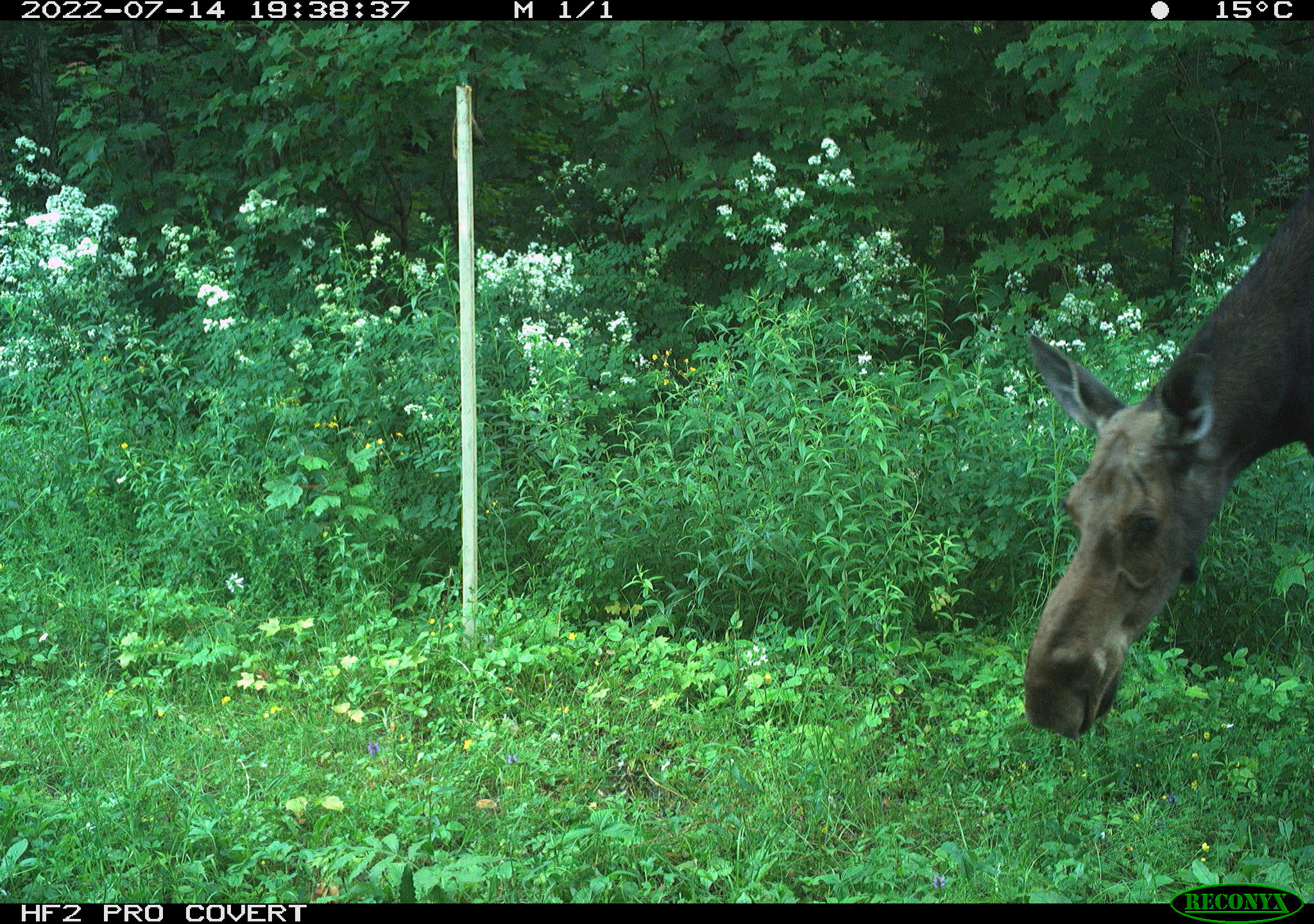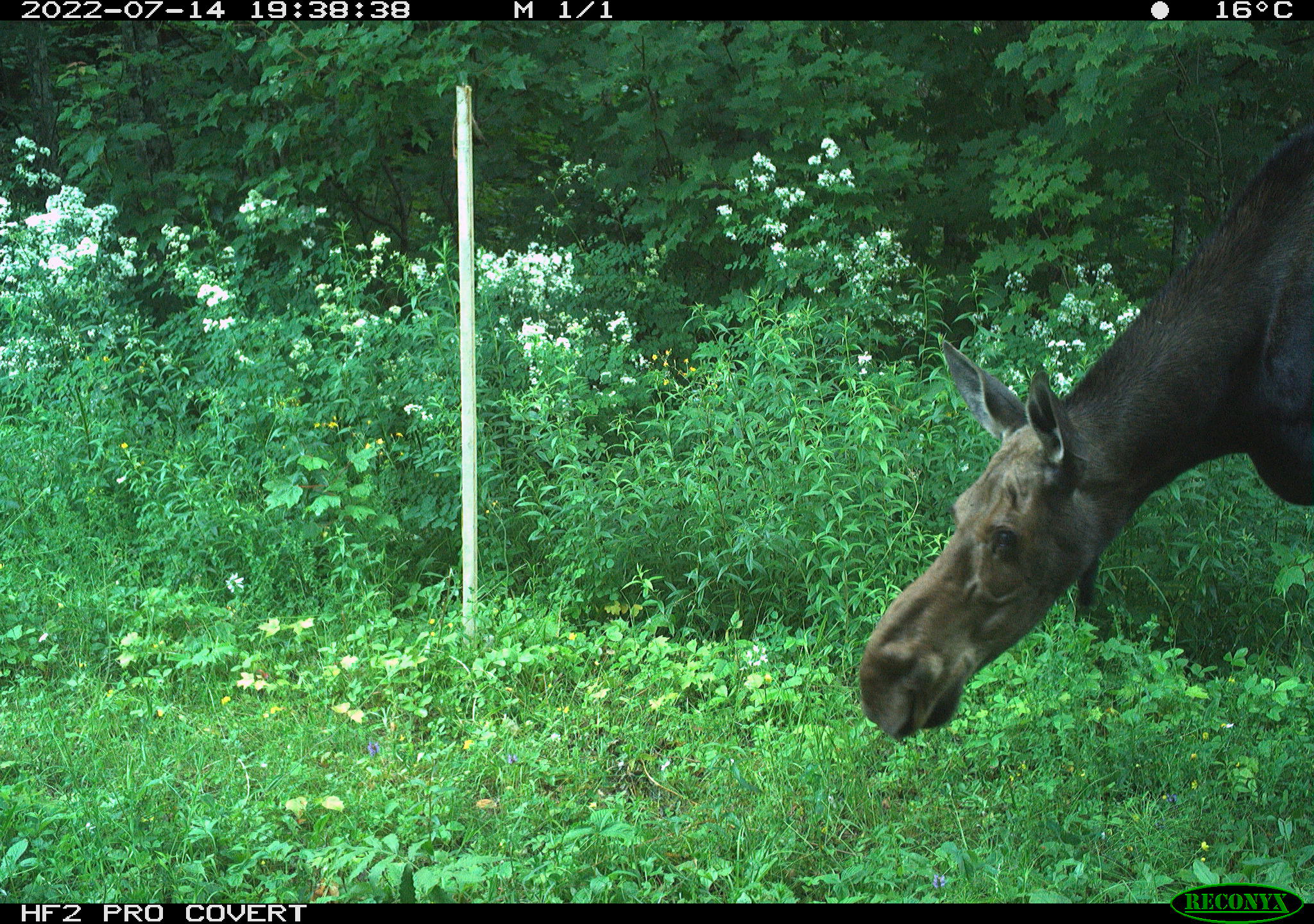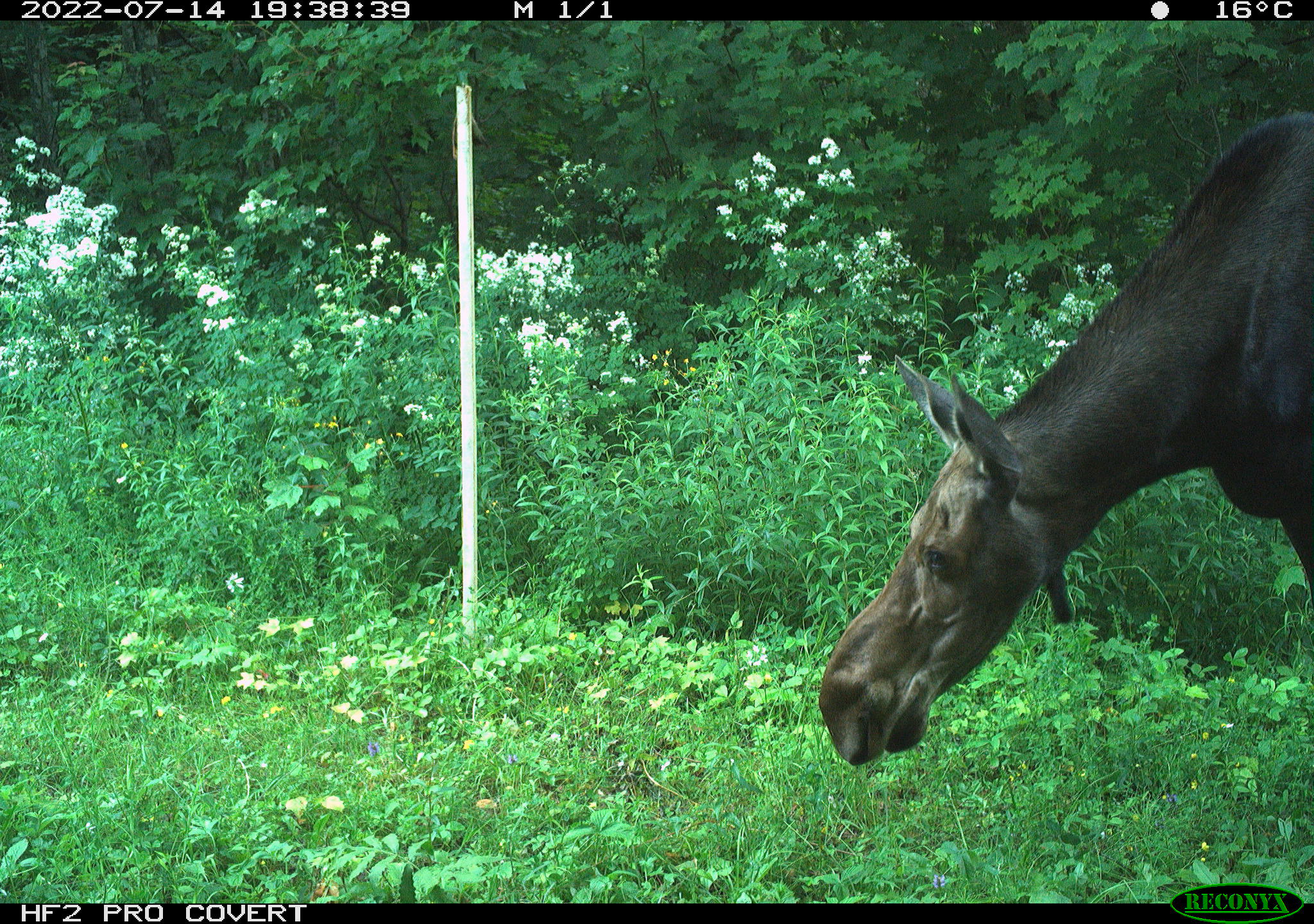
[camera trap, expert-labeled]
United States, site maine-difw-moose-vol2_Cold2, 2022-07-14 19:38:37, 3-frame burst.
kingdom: Animalia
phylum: Chordata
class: Mammalia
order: Artiodactyla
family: Cervidae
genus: Alces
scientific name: Alces alces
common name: moose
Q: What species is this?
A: Moose (Alces alces).